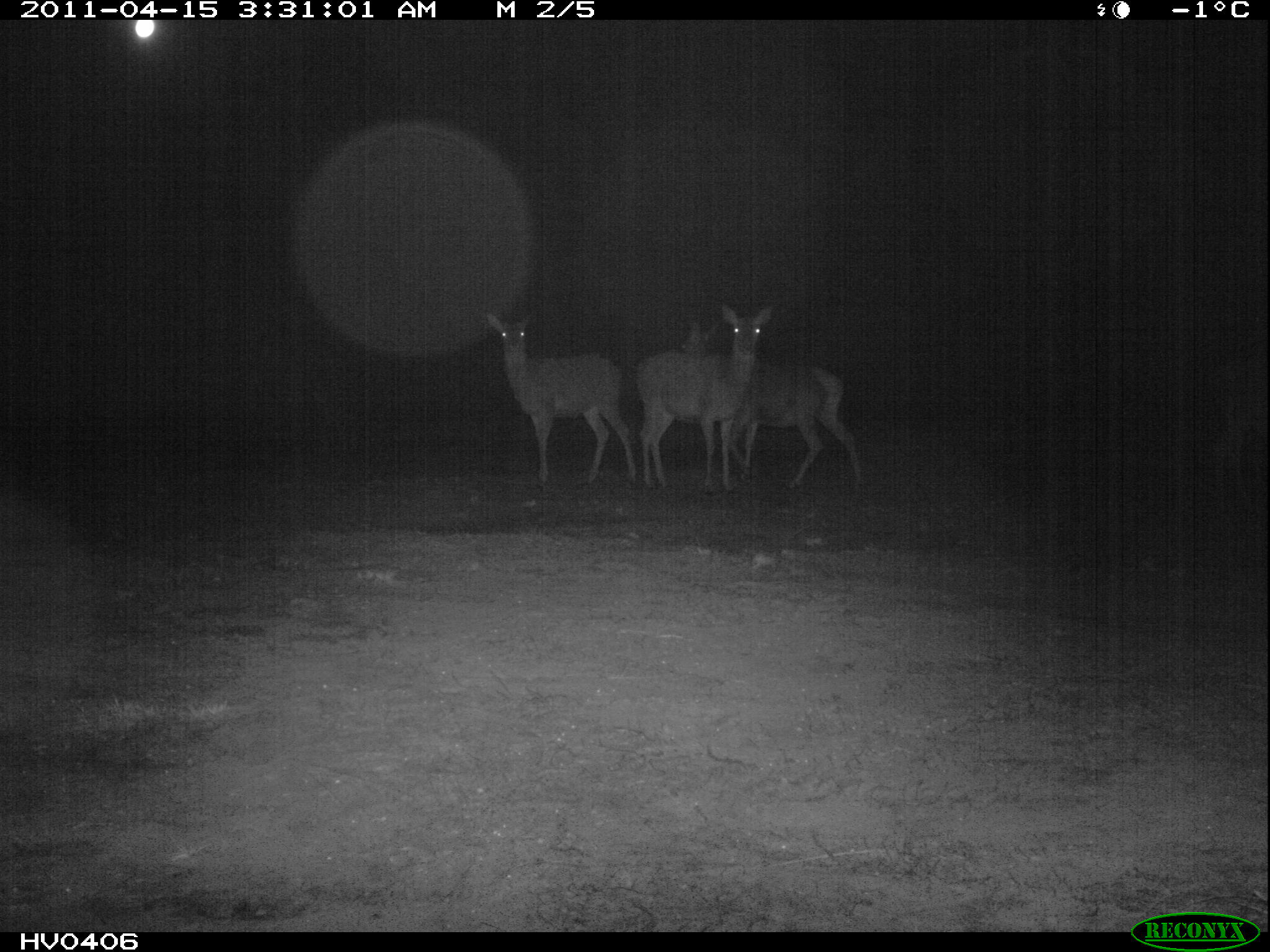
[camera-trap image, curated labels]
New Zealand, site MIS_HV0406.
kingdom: Animalia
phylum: Chordata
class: Mammalia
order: Artiodactyla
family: Cervidae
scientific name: Cervidae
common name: deer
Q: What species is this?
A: Deer (Cervidae).